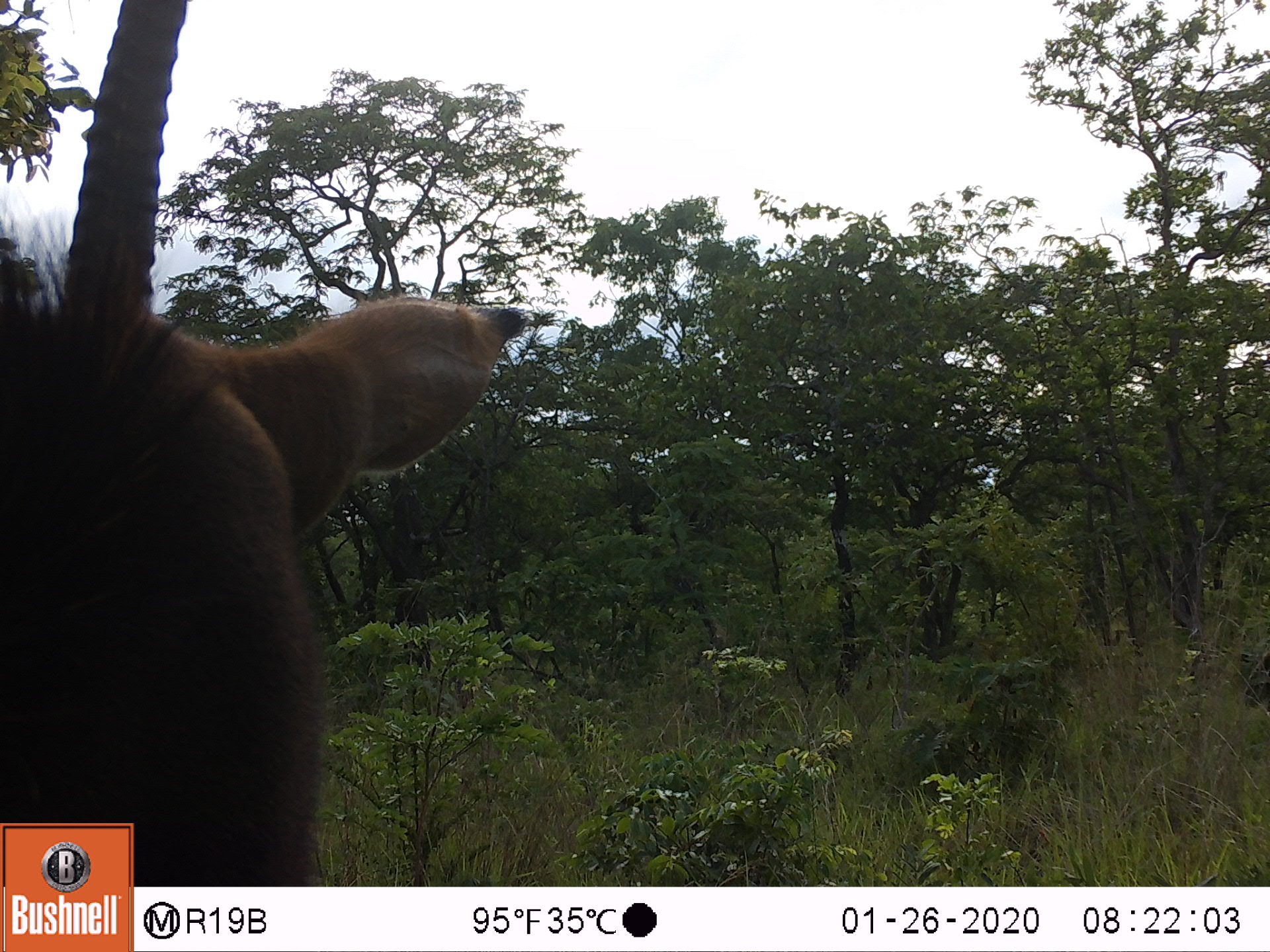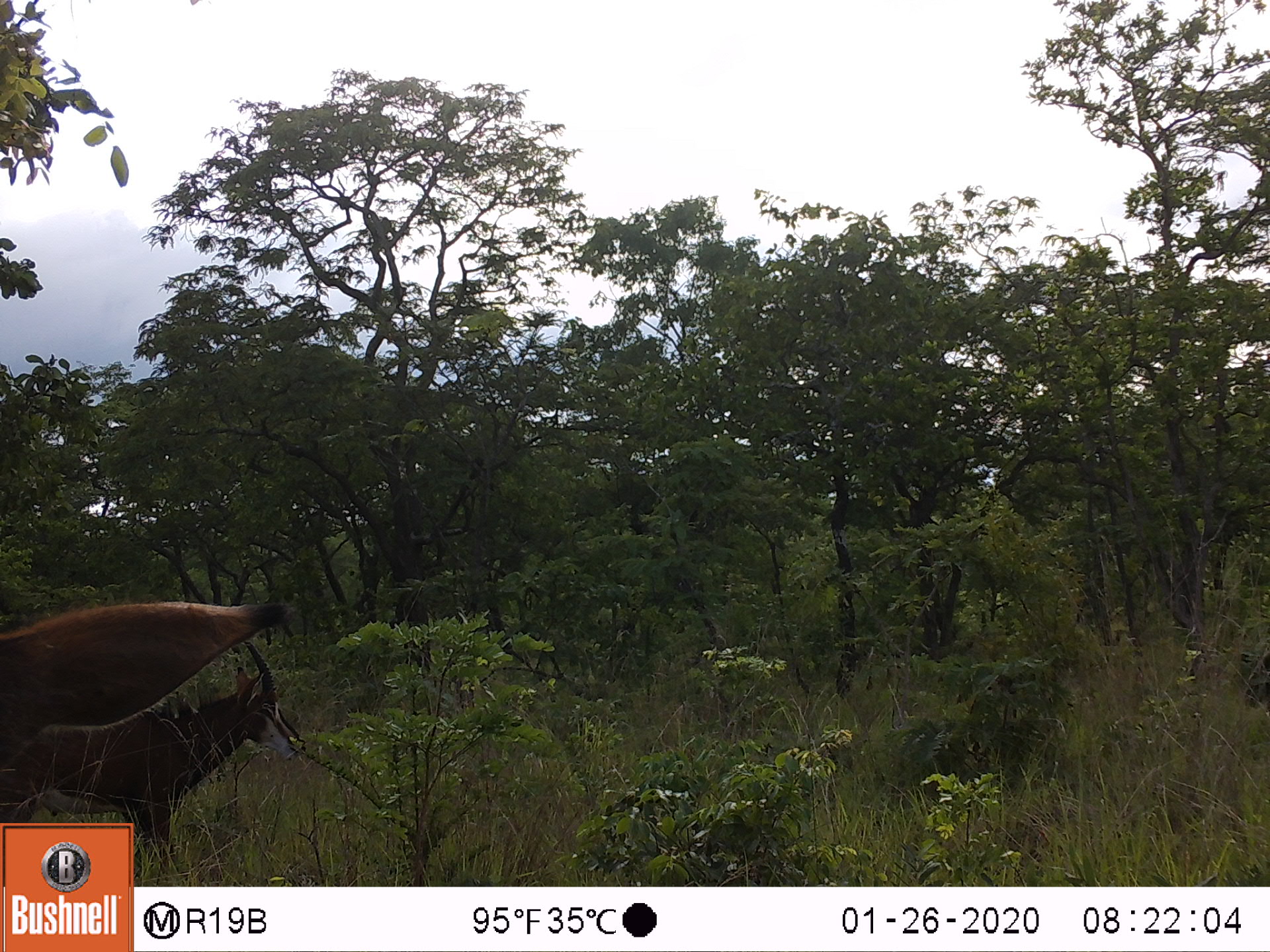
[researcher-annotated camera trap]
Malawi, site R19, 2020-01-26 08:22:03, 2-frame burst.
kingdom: Animalia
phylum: Chordata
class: Mammalia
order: Artiodactyla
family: Bovidae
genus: Hippotragus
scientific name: Hippotragus niger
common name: sable antelope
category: sable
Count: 1.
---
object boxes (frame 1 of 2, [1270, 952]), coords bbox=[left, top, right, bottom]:
sable: bbox=[3, 0, 565, 816]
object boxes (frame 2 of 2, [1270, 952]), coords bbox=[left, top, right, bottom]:
sable: bbox=[2, 634, 313, 821]